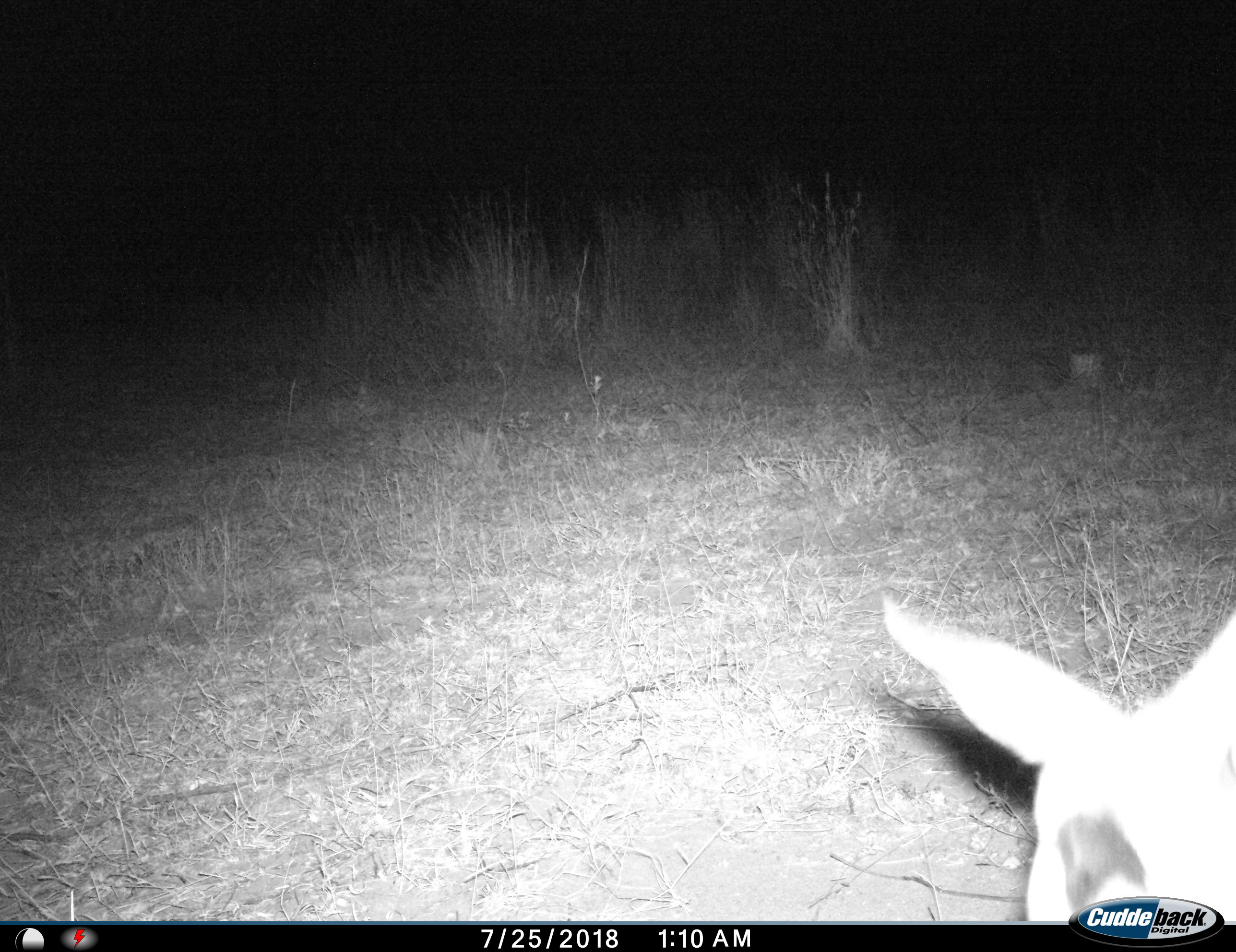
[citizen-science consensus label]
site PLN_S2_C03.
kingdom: Animalia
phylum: Chordata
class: Mammalia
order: Artiodactyla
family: Bovidae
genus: Aepyceros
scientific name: Aepyceros melampus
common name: impala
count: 1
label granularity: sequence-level